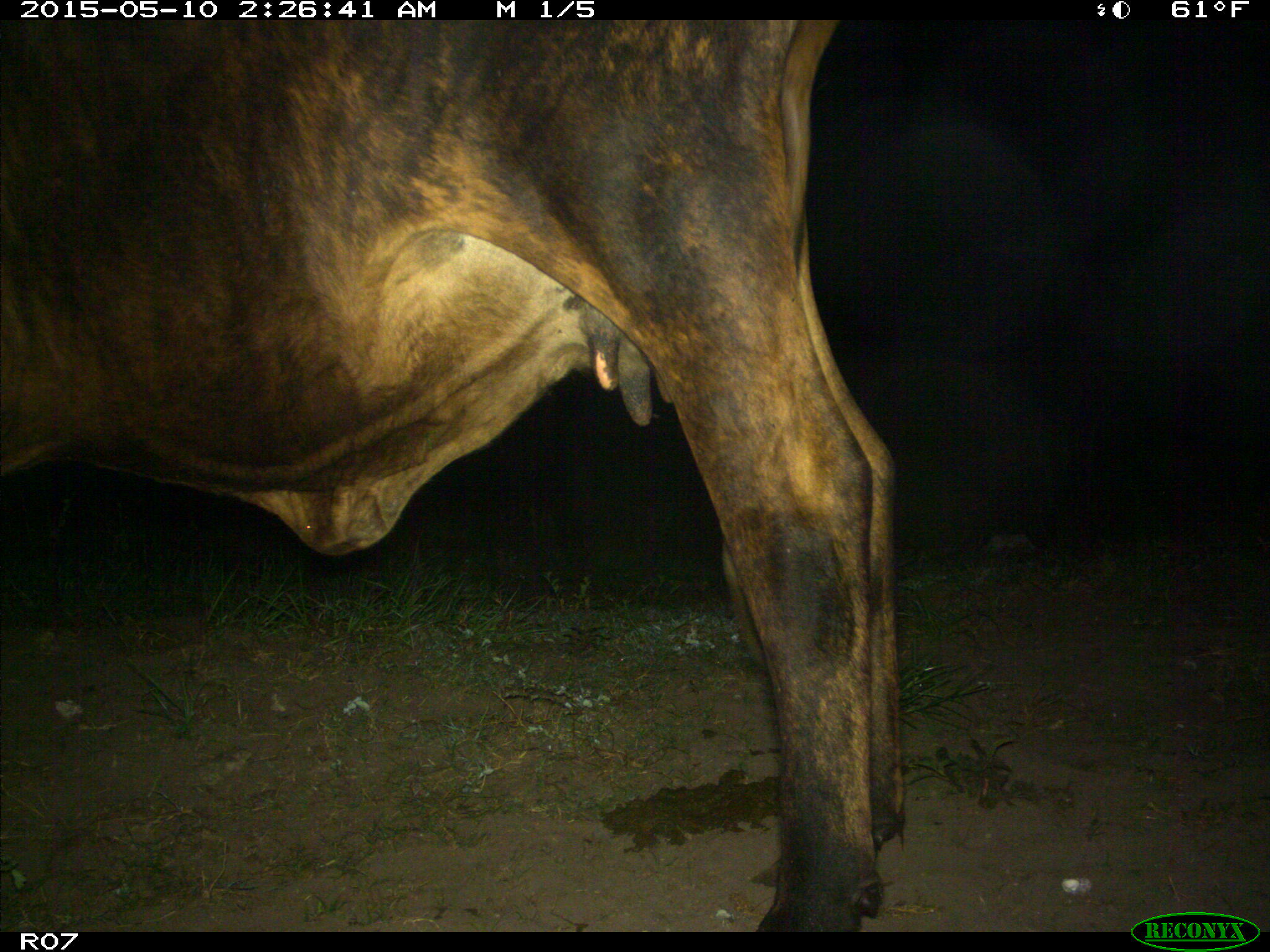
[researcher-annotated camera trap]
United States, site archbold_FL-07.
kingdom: Animalia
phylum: Chordata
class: Mammalia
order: Artiodactyla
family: Bovidae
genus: Bos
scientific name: Bos taurus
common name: domestic cow